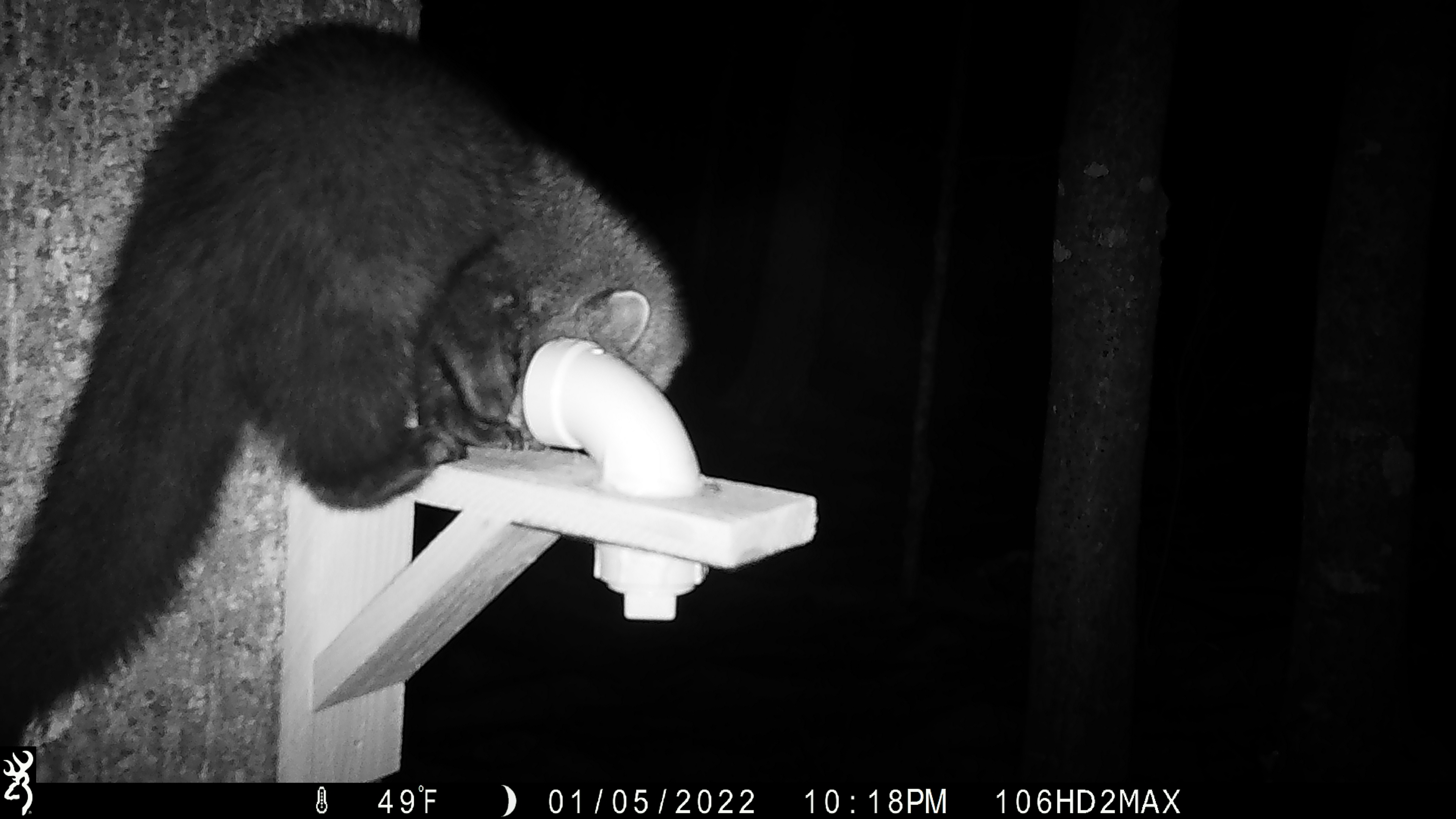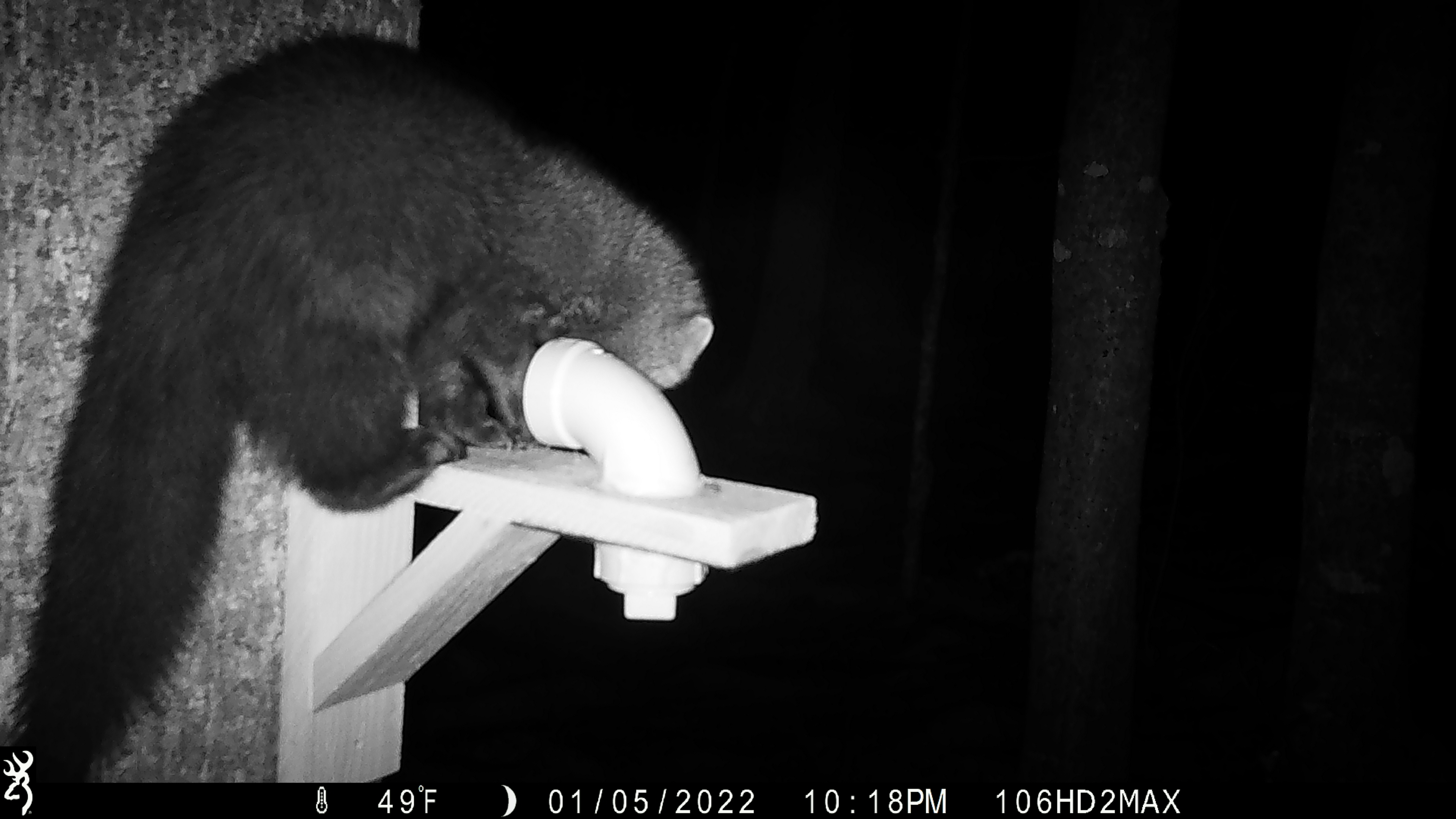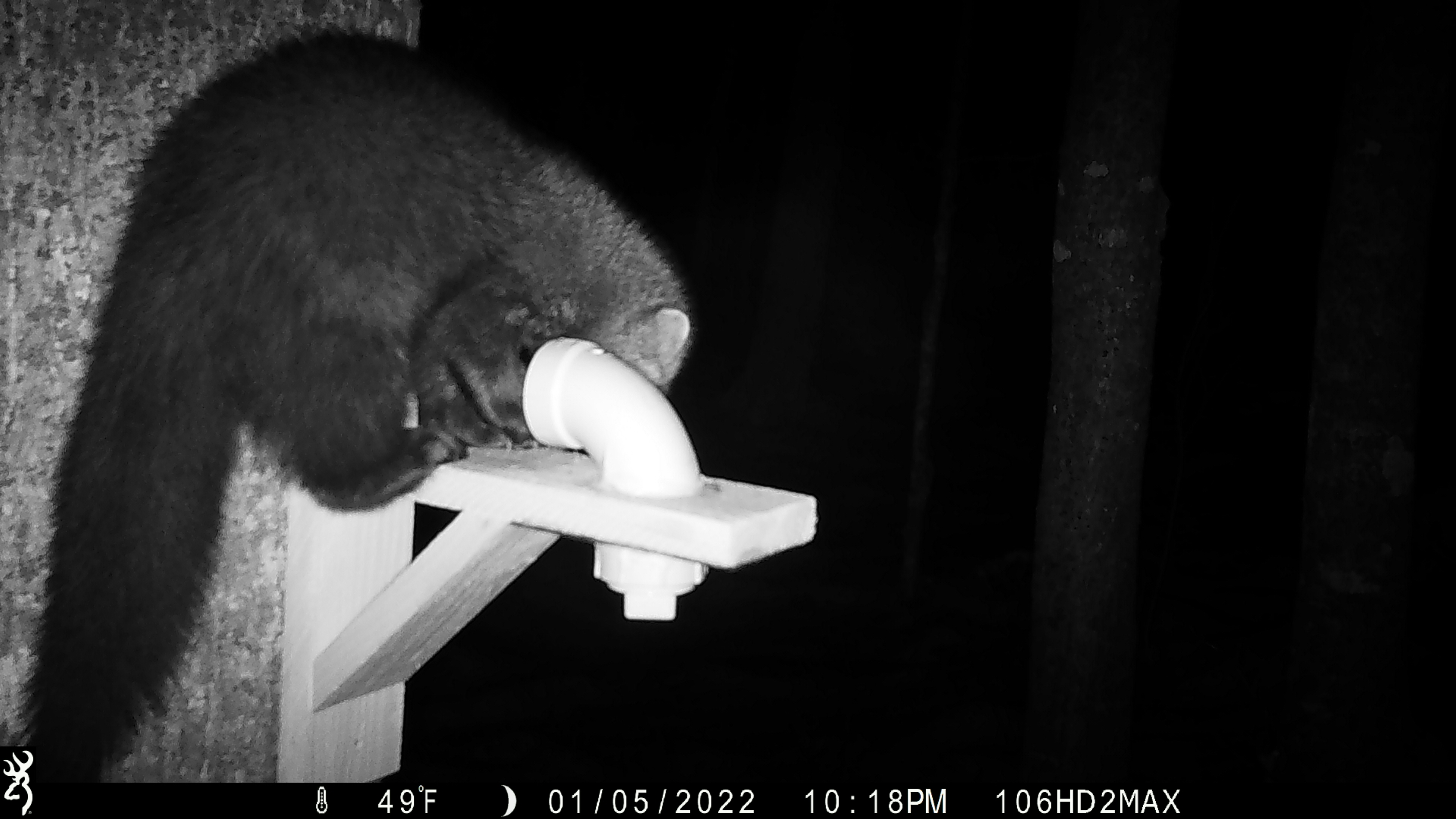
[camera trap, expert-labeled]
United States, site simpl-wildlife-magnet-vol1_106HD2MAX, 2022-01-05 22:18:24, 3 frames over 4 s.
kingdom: Animalia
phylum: Chordata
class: Mammalia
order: Carnivora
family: Mustelidae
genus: Pekania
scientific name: Pekania pennanti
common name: fisher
Fisher (Pekania pennanti).